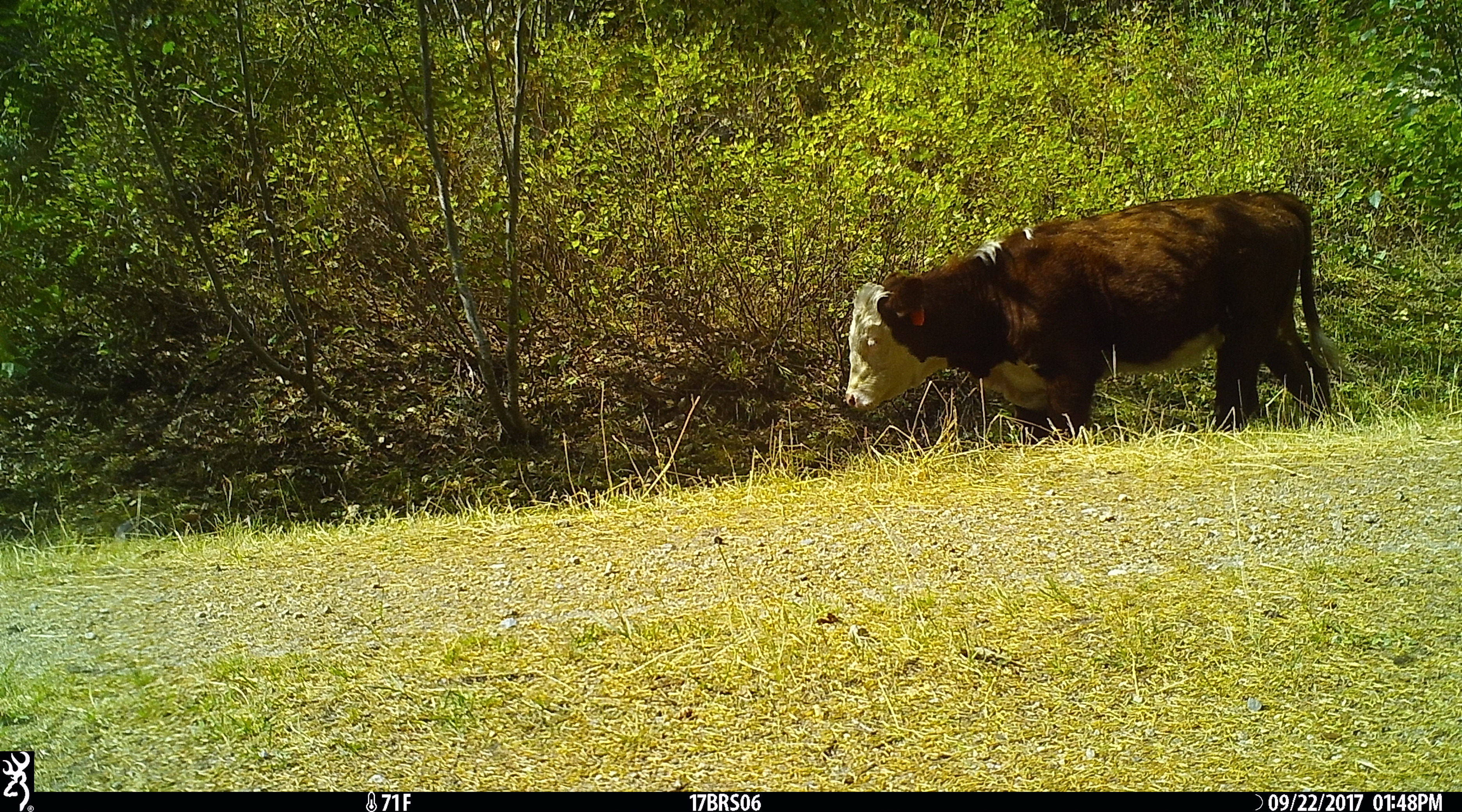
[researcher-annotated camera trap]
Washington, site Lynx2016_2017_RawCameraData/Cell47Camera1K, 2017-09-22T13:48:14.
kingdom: Animalia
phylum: Chordata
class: Mammalia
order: Artiodactyla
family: Bovidae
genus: Bos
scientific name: Bos taurus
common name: domestic cattle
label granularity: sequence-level